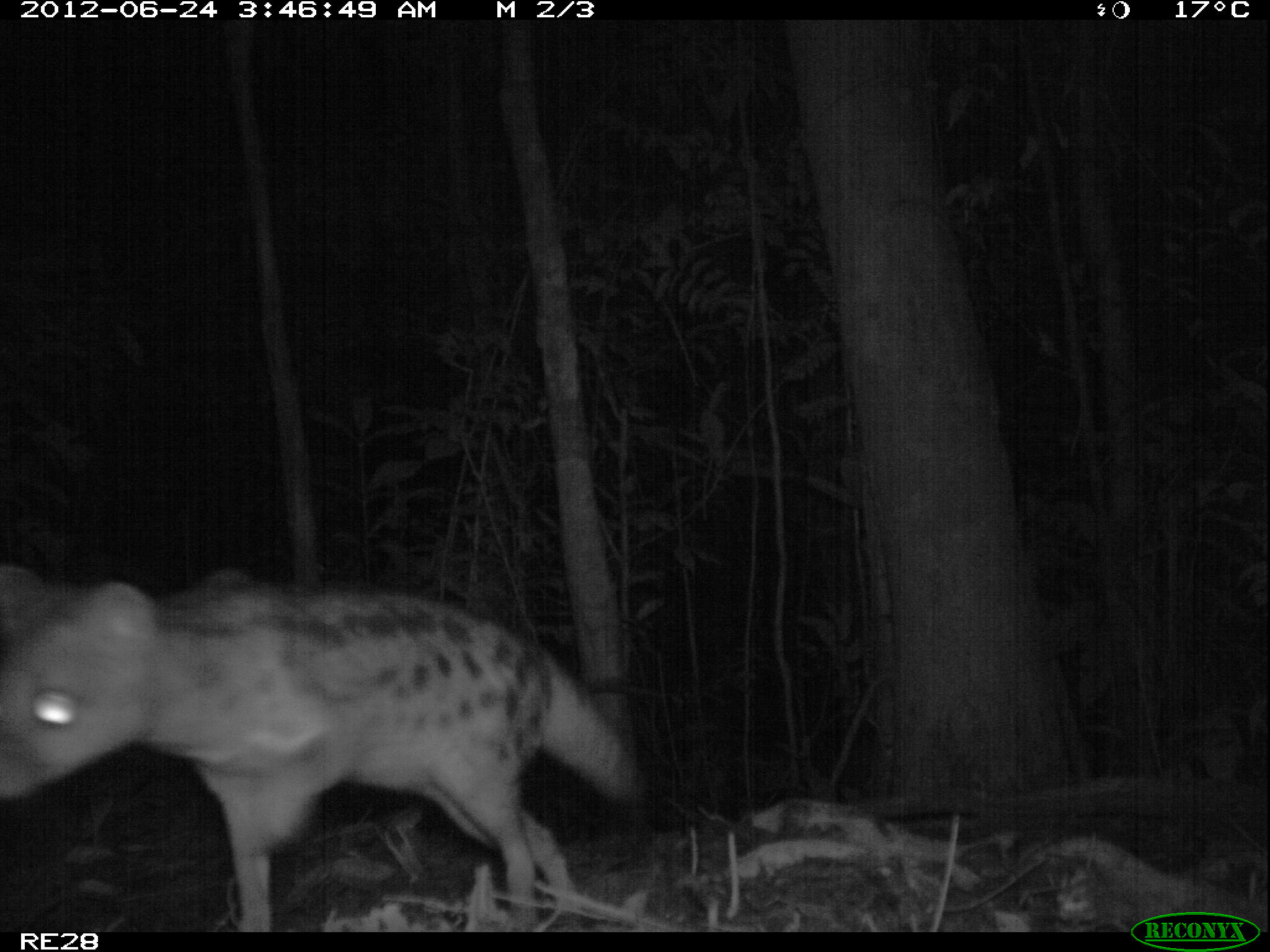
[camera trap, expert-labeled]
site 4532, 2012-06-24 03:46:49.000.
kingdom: Animalia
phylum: Chordata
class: Mammalia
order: Carnivora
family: Eupleridae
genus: Fossa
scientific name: Fossa fossana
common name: fanaloka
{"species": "Fossa fossana (fanaloka)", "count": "1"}